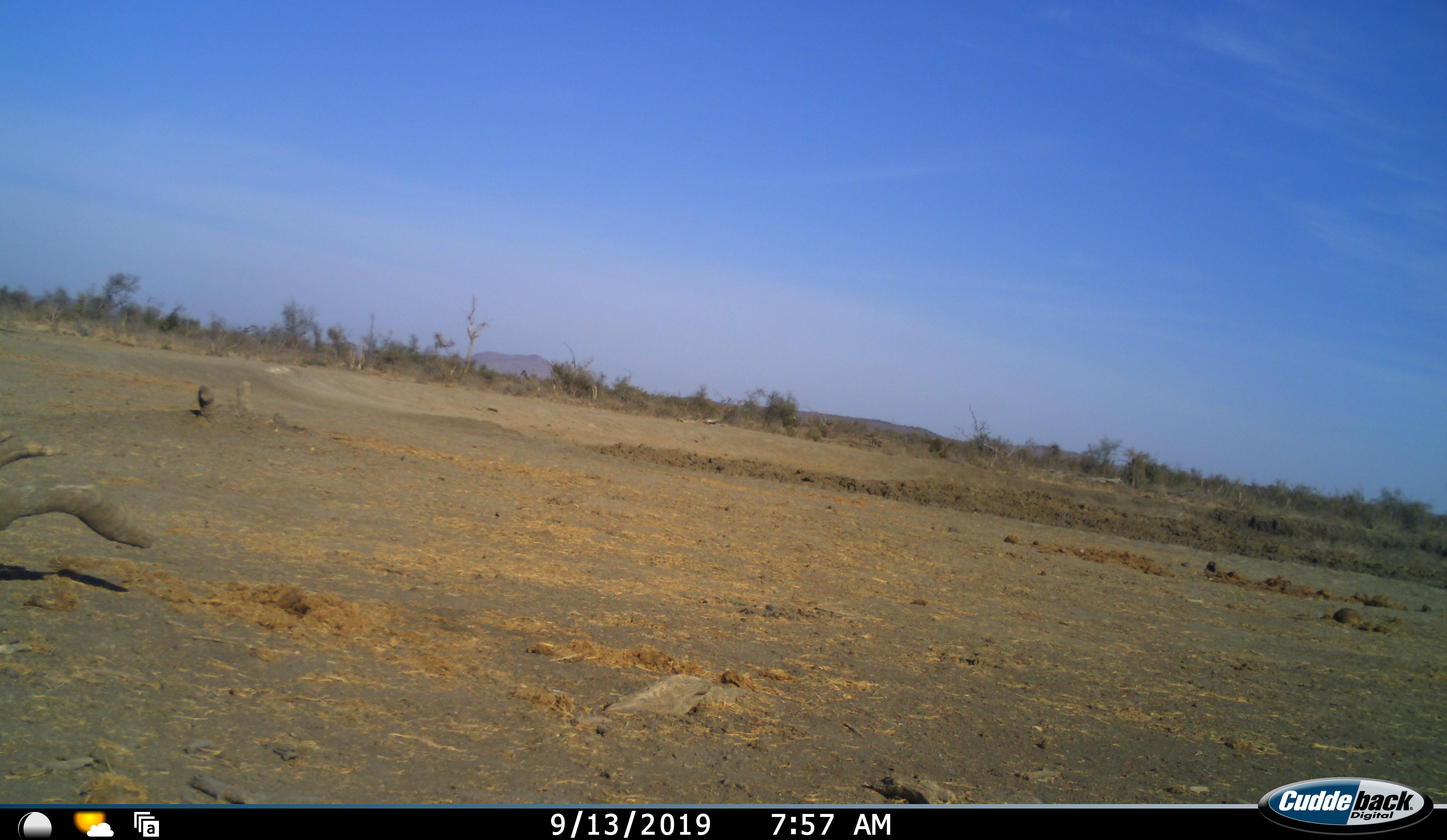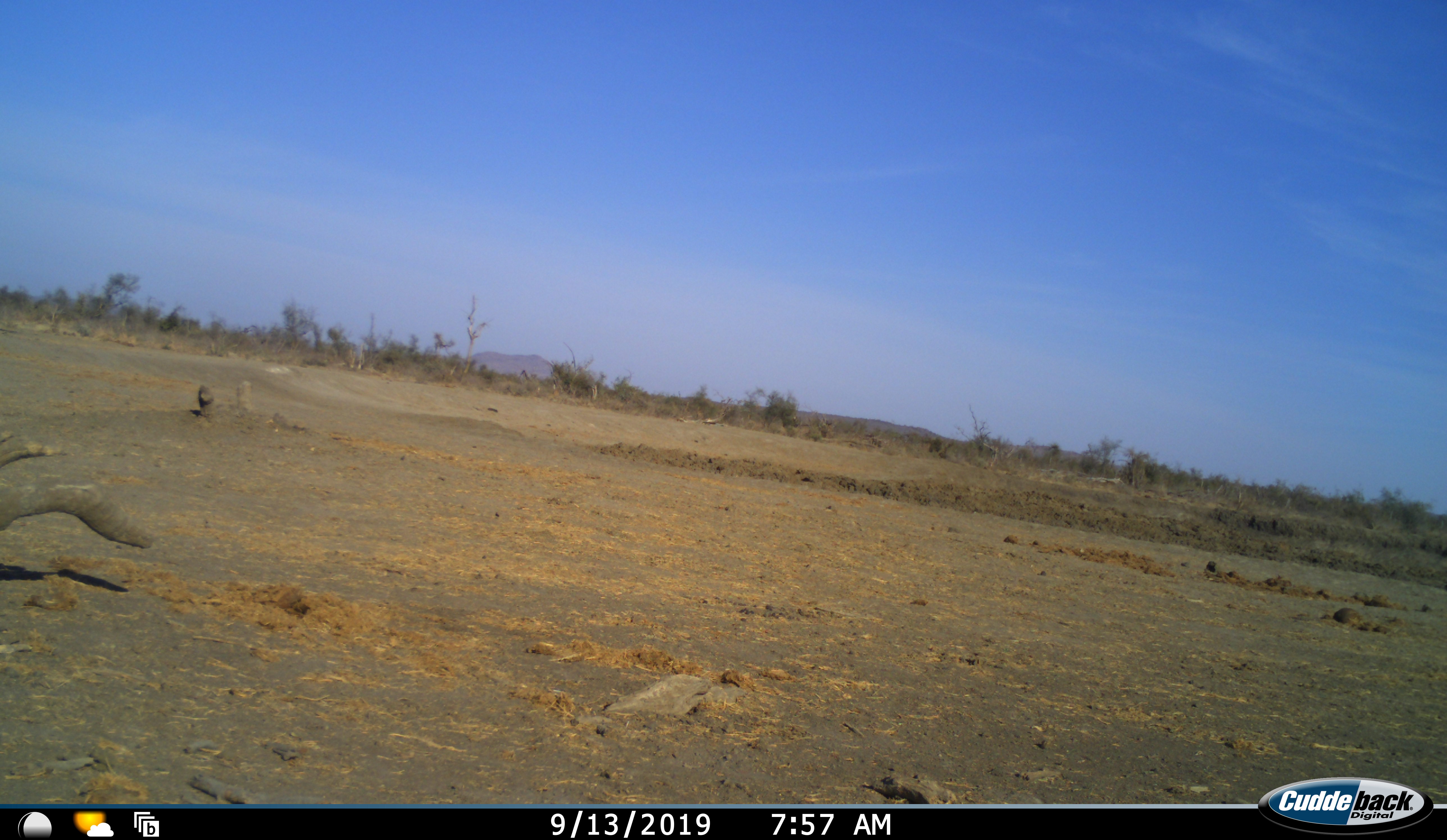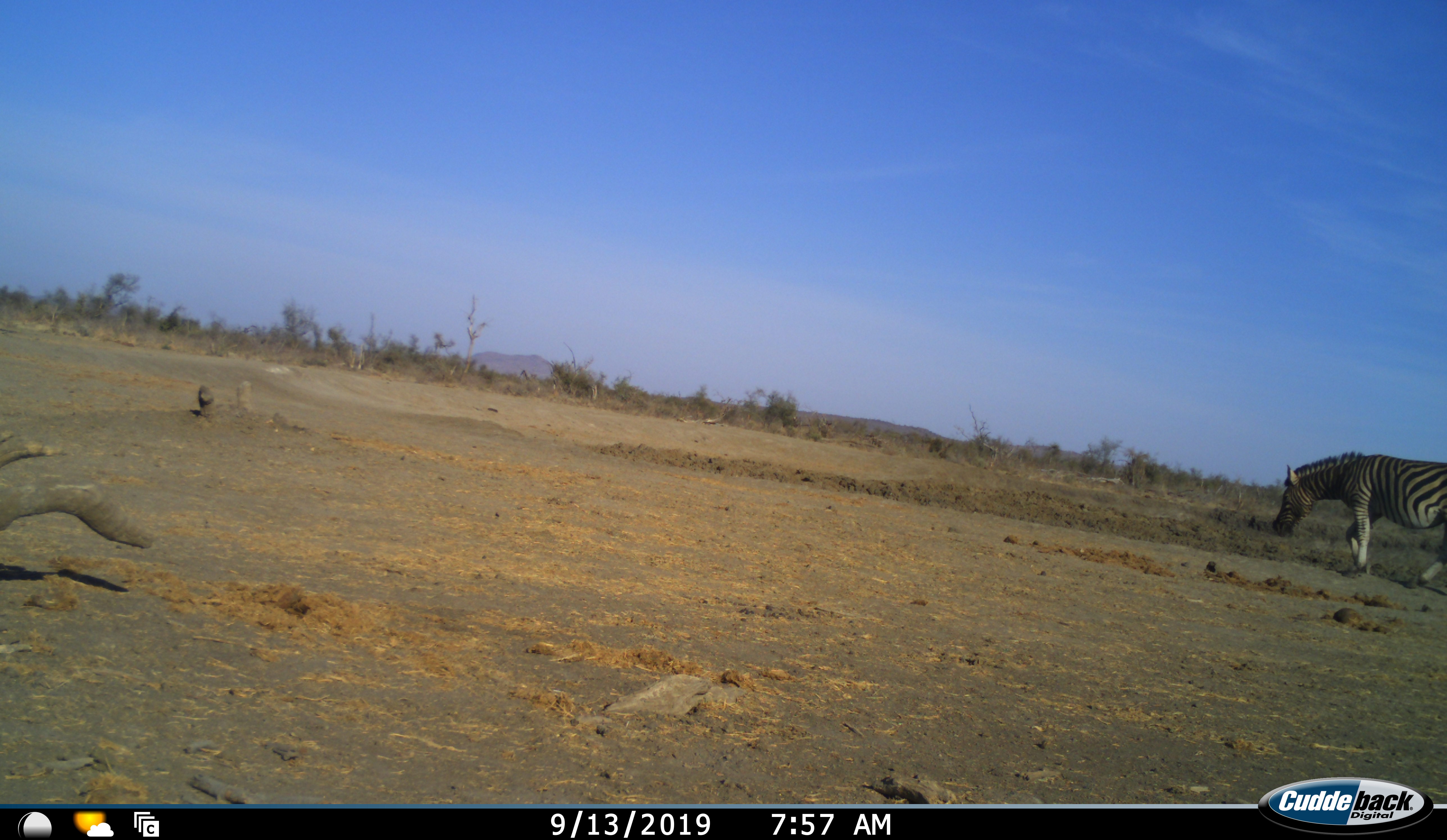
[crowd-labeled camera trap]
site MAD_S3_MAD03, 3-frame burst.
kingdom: Animalia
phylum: Chordata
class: Mammalia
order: Perissodactyla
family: Equidae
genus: Equus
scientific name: Equus quagga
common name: plains zebra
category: zebraplains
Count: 1.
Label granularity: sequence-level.